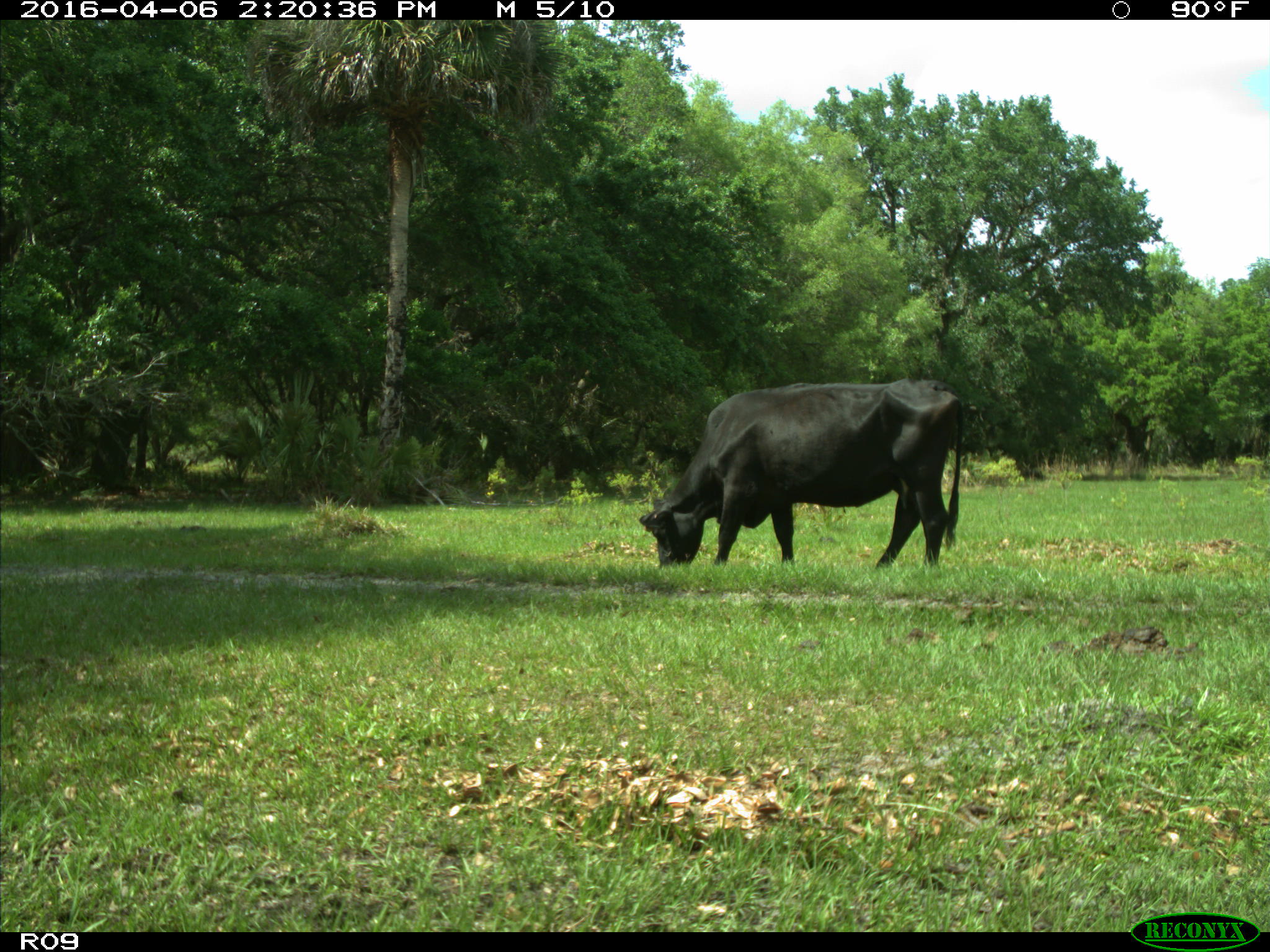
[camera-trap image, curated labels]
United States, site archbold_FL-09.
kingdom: Animalia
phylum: Chordata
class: Mammalia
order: Artiodactyla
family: Bovidae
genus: Bos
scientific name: Bos taurus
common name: domestic cow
Bos taurus (domestic cow).